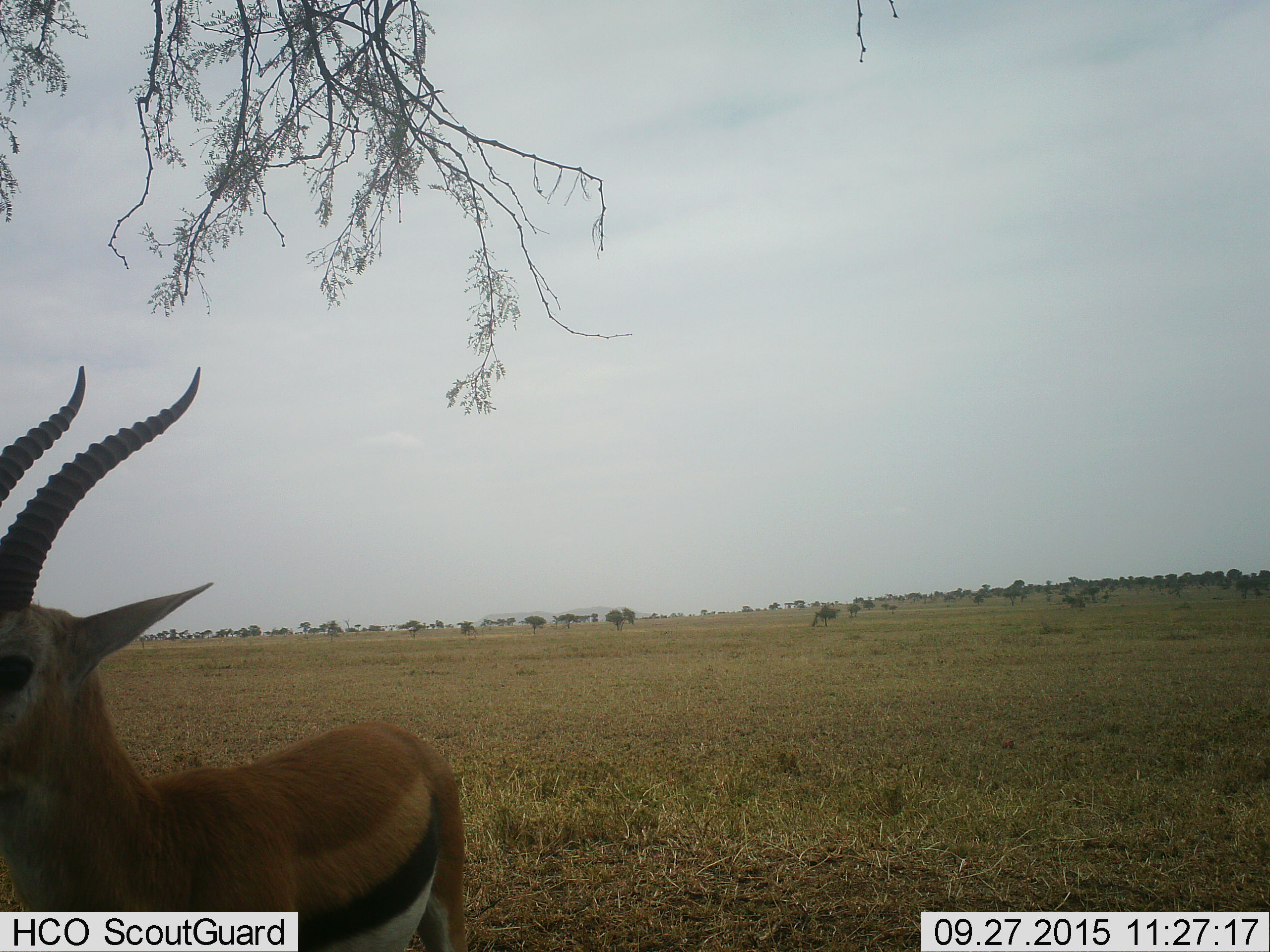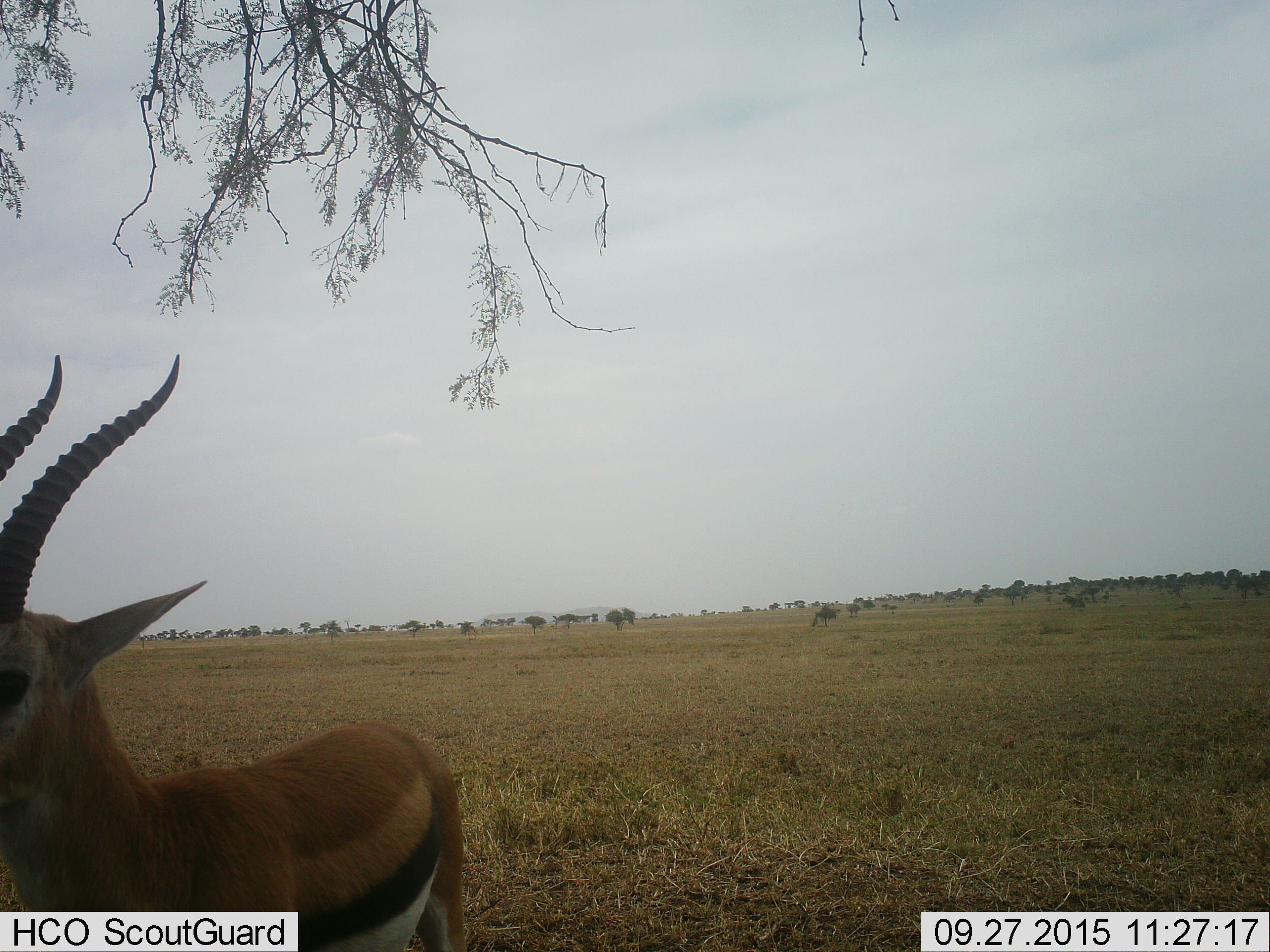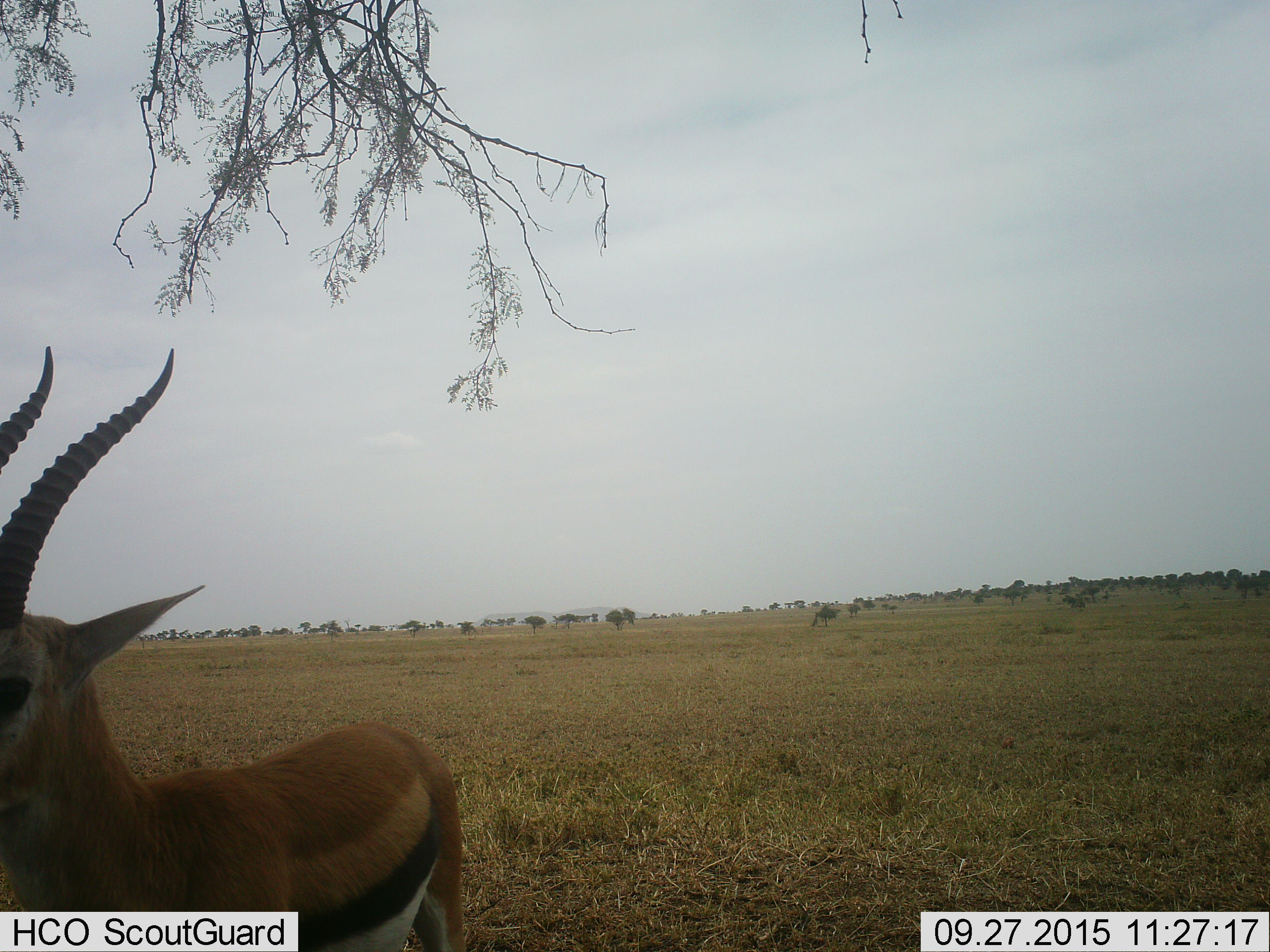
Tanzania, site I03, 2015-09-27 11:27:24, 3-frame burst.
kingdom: Animalia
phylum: Chordata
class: Mammalia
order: Artiodactyla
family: Bovidae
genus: Eudorcas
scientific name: Eudorcas thomsonii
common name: thomson's gazelle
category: gazellethomsons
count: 1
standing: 100%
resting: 0%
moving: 0%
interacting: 0%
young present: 0%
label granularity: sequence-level